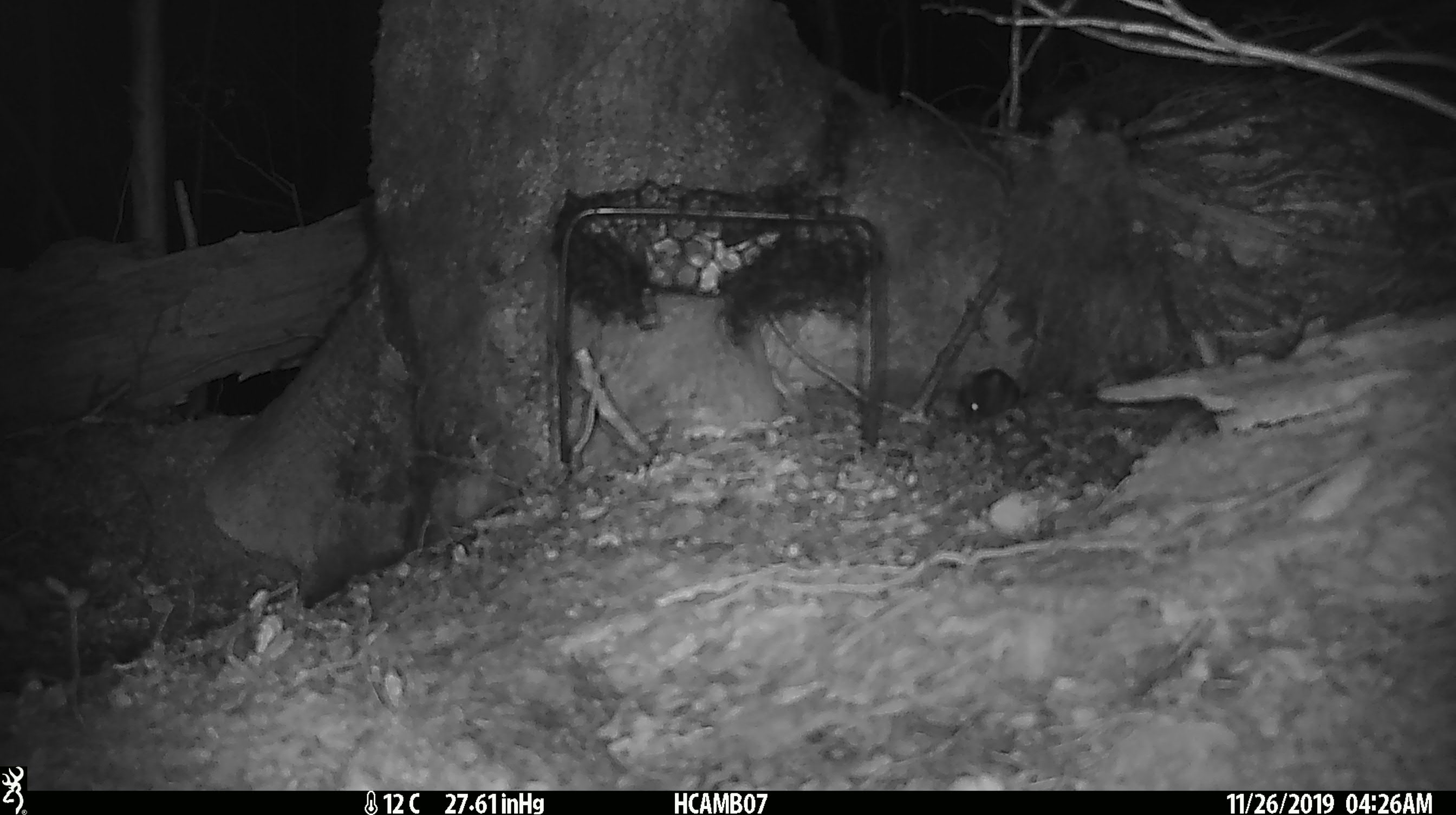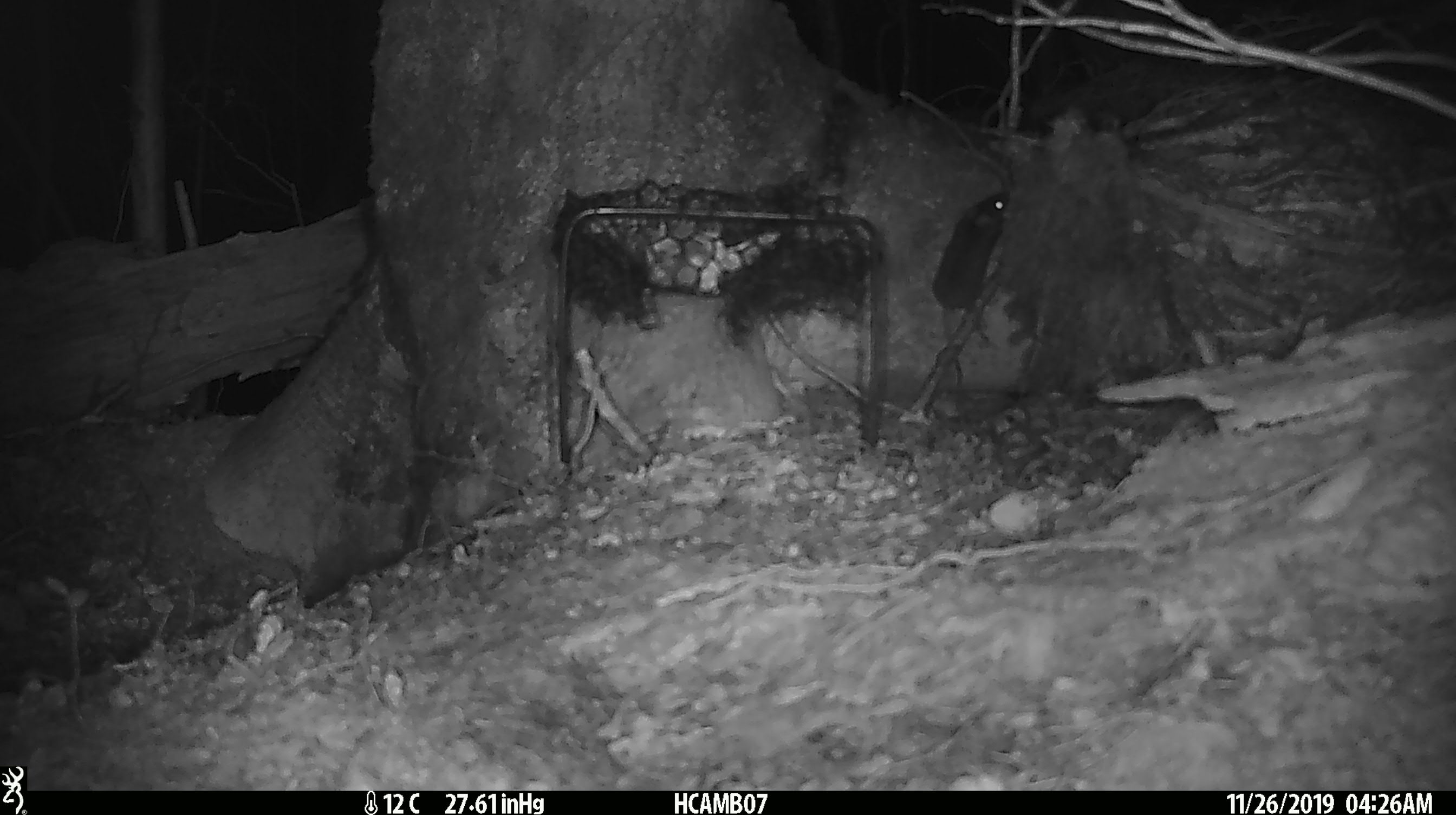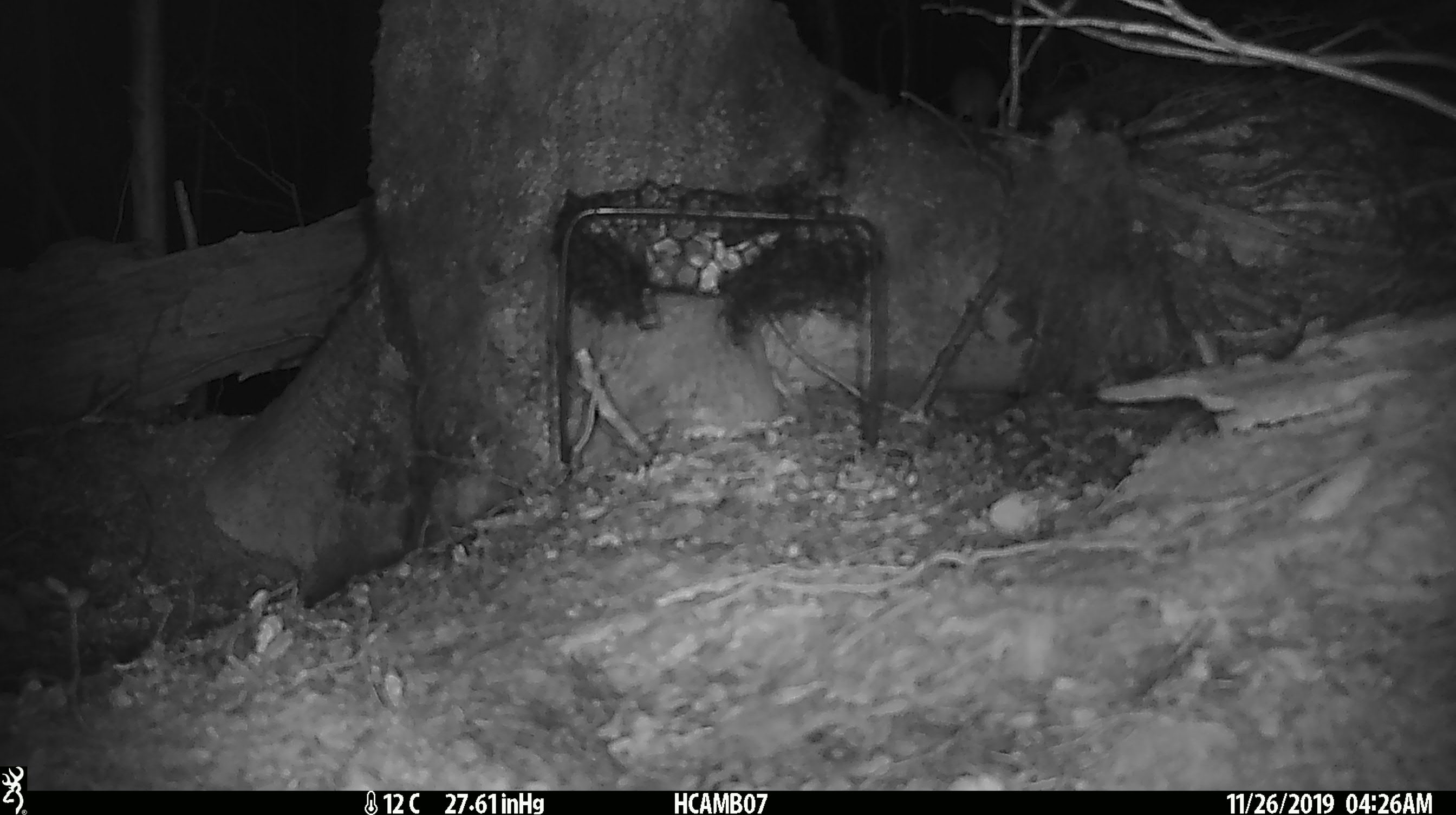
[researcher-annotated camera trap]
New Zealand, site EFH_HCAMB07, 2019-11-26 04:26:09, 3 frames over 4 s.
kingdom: Animalia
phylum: Chordata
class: Mammalia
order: Rodentia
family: Muridae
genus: Mus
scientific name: Mus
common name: mouse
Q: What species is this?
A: Mouse (Mus).